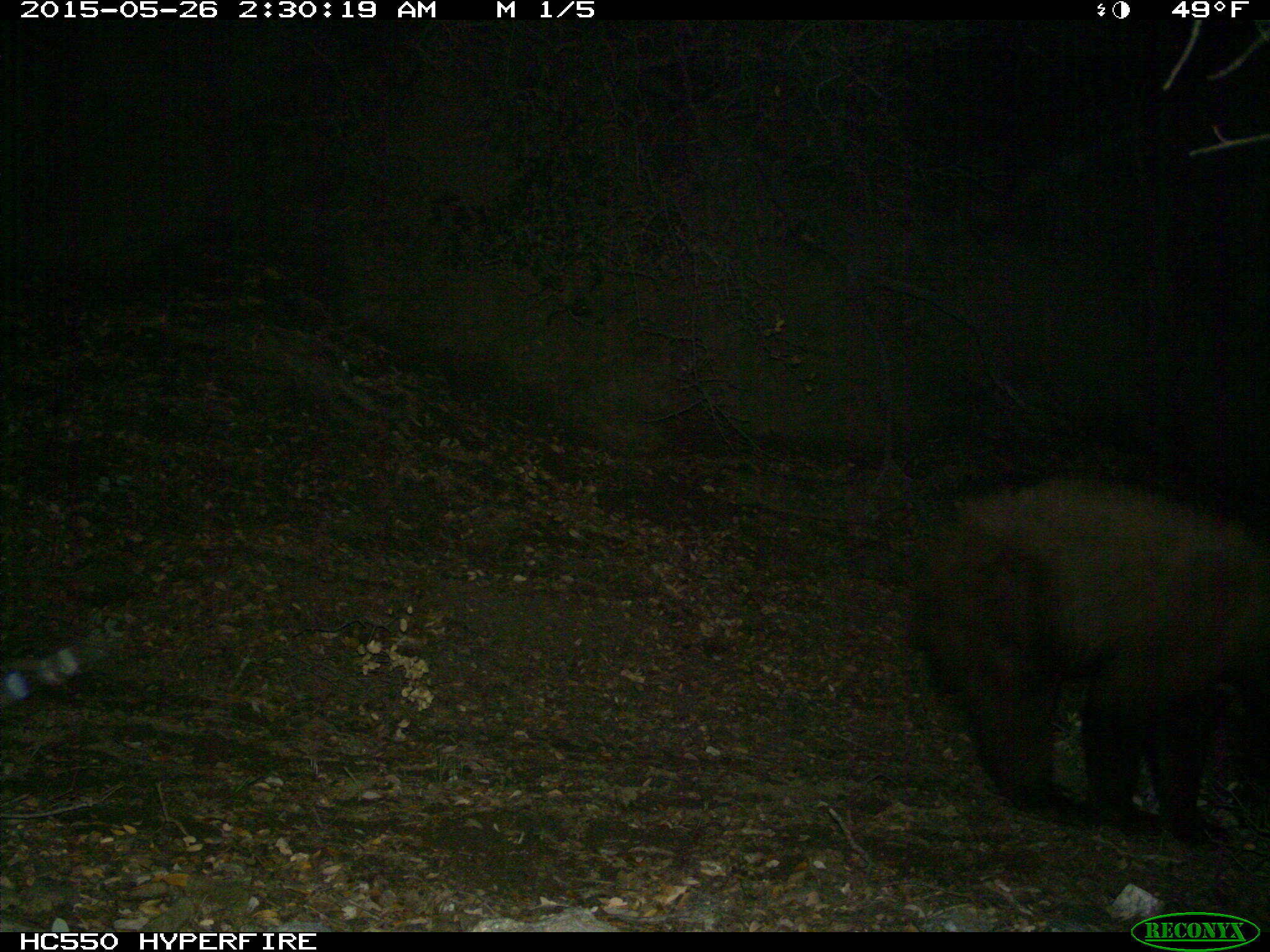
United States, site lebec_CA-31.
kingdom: Animalia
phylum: Chordata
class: Mammalia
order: Carnivora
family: Ursidae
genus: Ursus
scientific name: Ursus americanus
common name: american black bear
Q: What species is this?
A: Ursus americanus (american black bear).